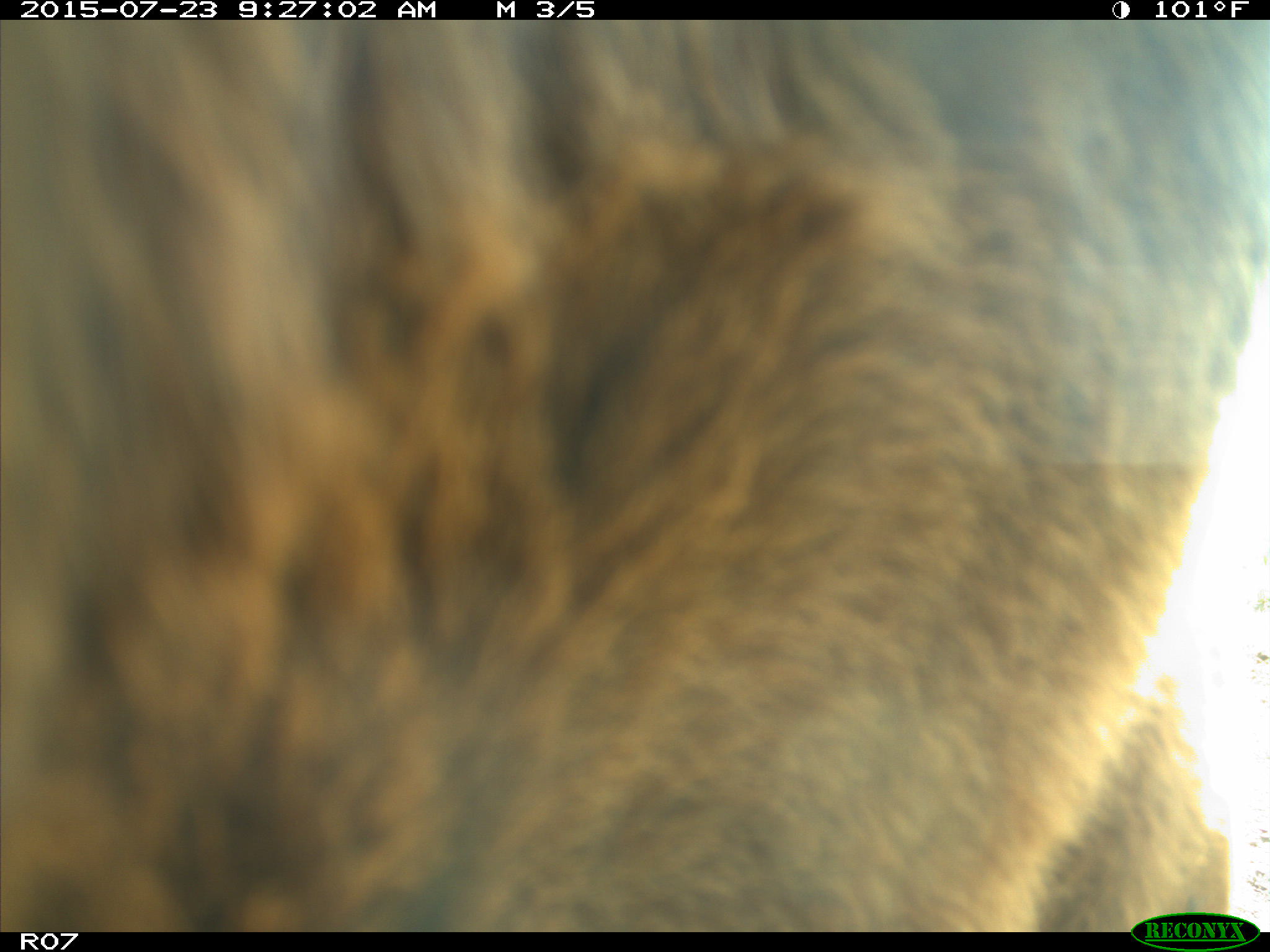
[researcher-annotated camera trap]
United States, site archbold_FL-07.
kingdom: Animalia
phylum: Chordata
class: Mammalia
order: Artiodactyla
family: Bovidae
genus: Bos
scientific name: Bos taurus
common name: domestic cow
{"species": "Bos taurus (domestic cow)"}